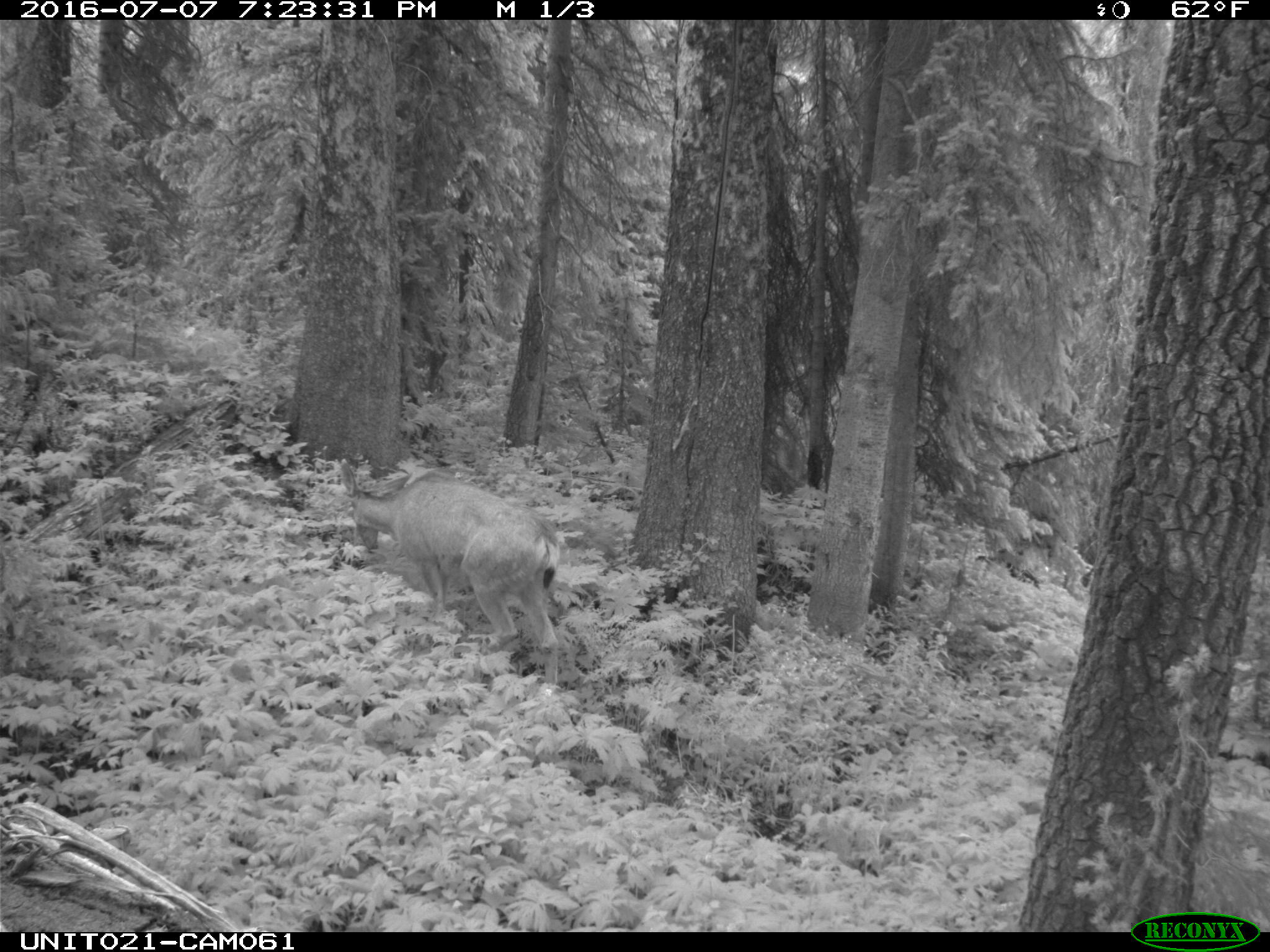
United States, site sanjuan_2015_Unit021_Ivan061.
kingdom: Animalia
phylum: Chordata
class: Mammalia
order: Artiodactyla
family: Cervidae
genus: Odocoileus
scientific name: Odocoileus hemionus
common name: mule deer